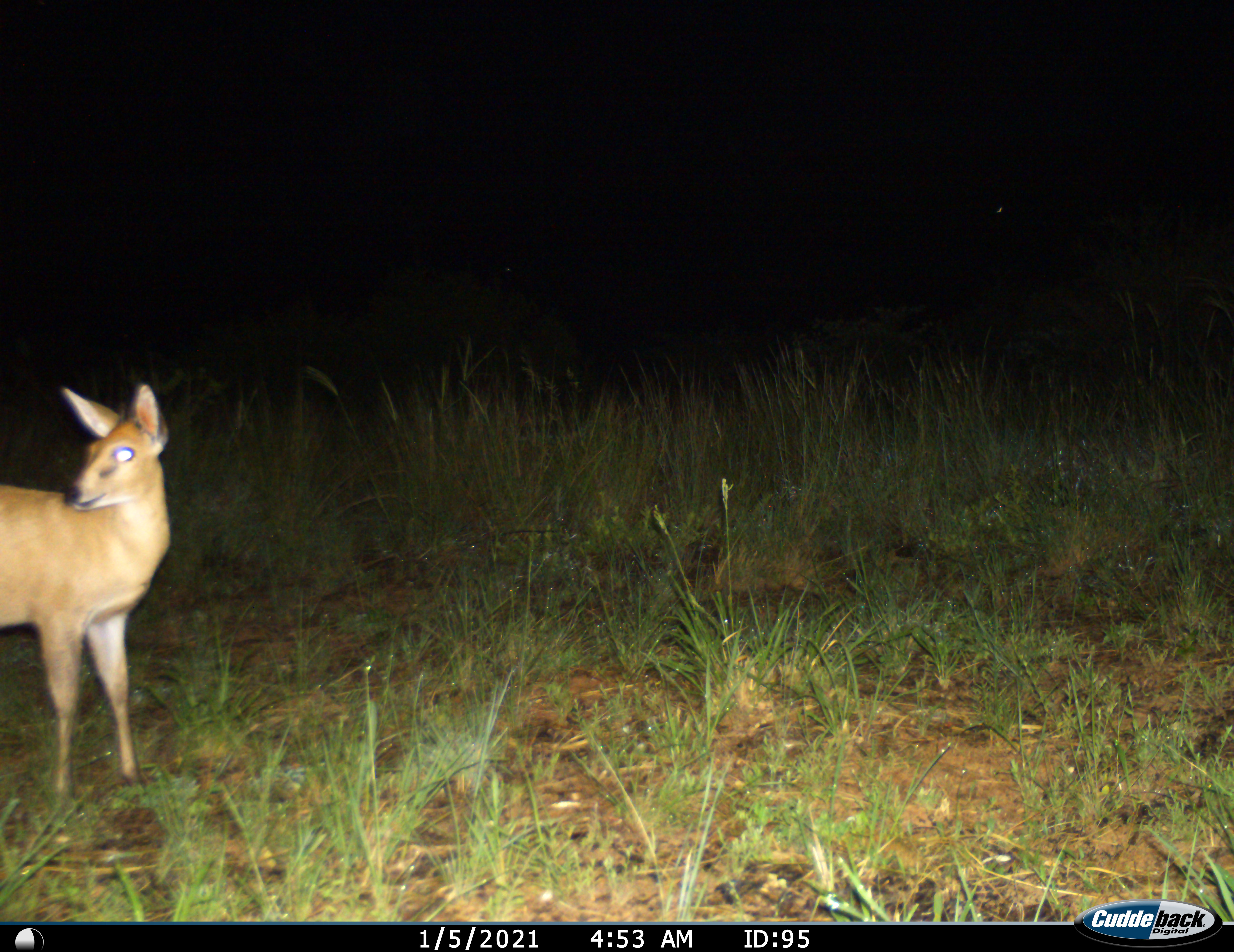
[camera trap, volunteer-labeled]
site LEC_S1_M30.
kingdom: Animalia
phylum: Chordata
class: Mammalia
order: Artiodactyla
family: Bovidae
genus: Sylvicapra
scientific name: Sylvicapra grimmia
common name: common duiker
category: duikercommongrey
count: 1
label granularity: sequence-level